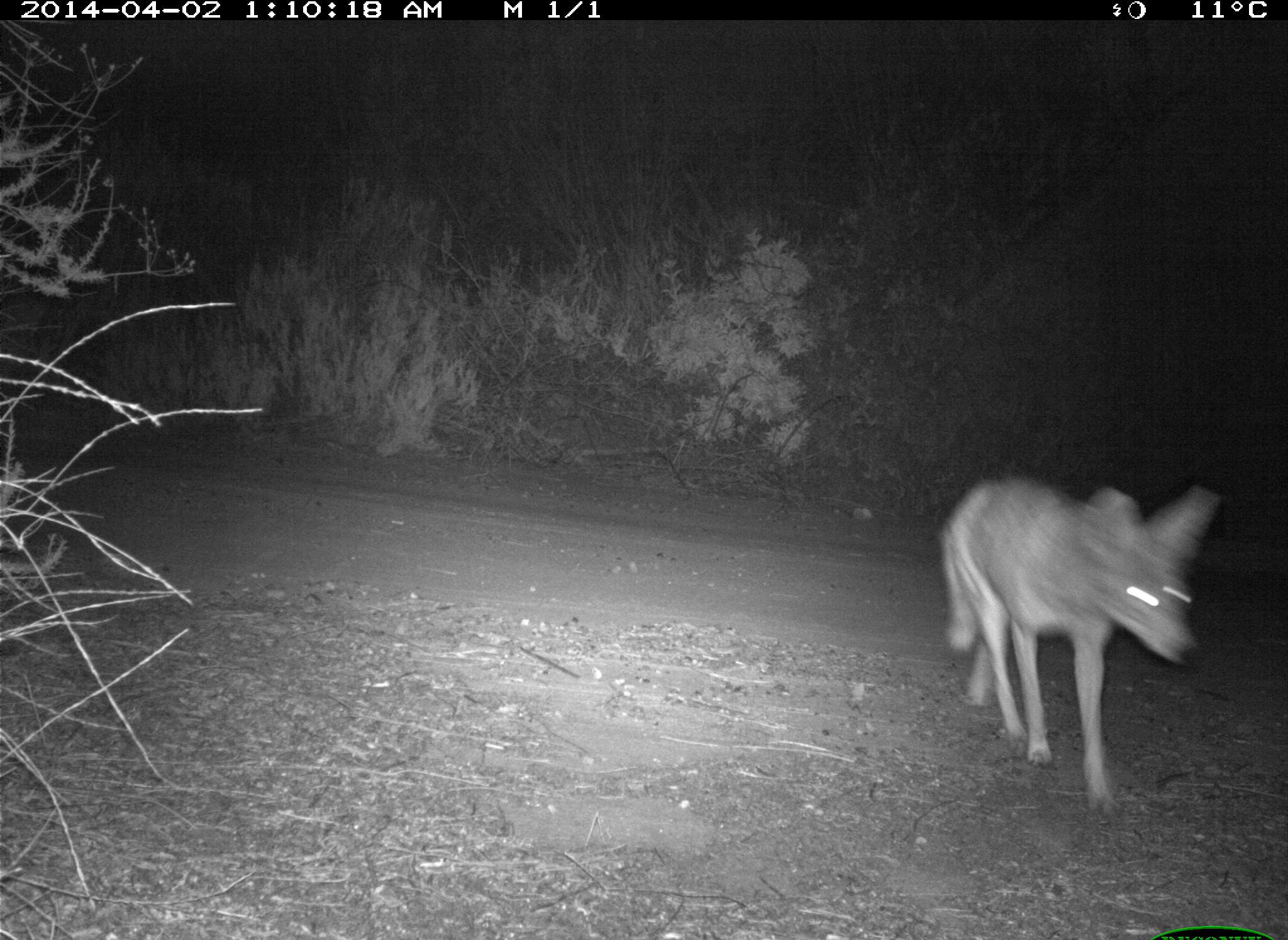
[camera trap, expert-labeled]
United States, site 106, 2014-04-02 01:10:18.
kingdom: Animalia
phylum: Chordata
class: Mammalia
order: Carnivora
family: Canidae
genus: Canis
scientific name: Canis latrans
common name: coyote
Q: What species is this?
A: Coyote (Canis latrans).